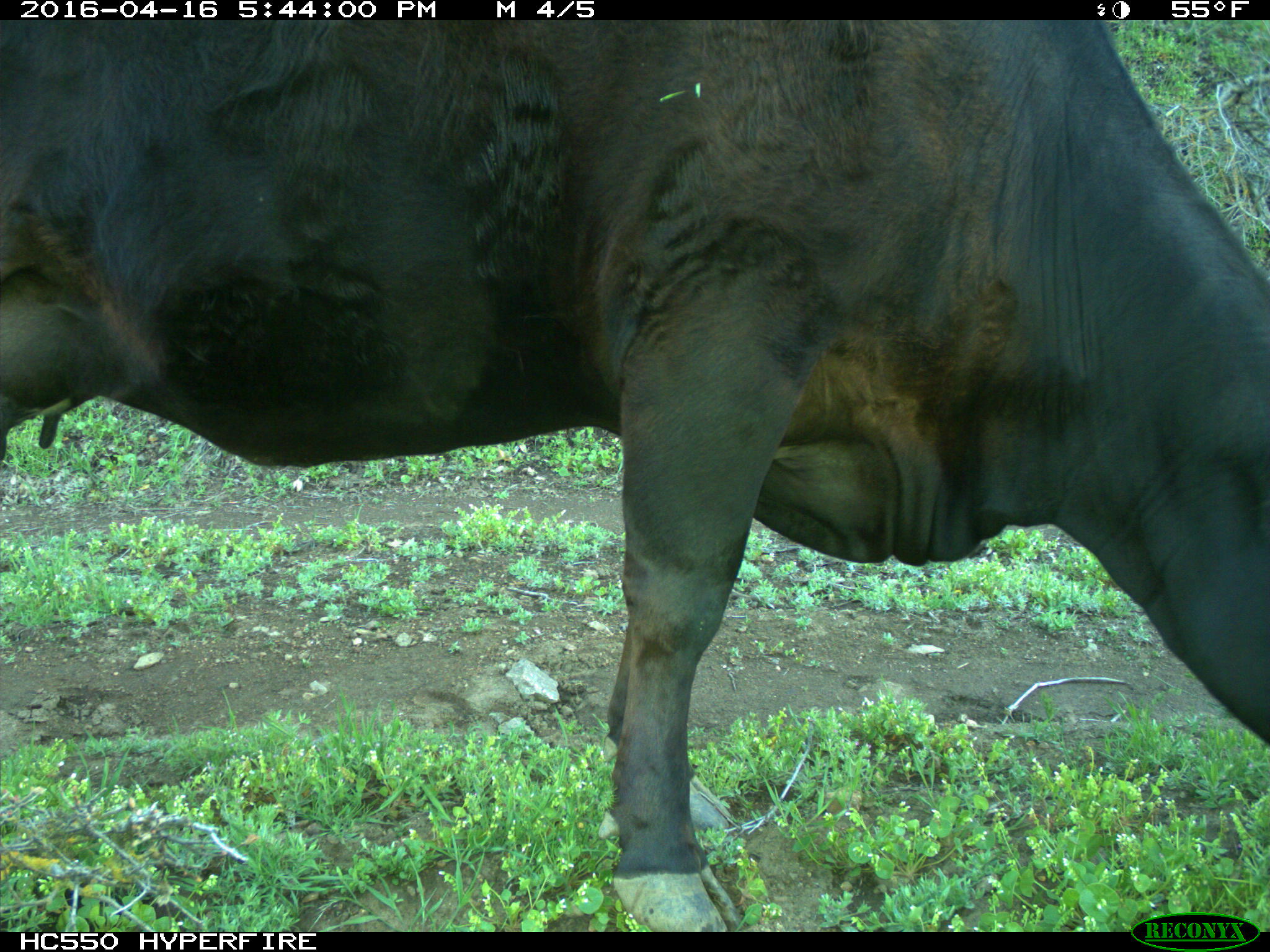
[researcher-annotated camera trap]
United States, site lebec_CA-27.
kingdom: Animalia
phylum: Chordata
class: Mammalia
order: Artiodactyla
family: Bovidae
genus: Bos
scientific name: Bos taurus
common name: domestic cow